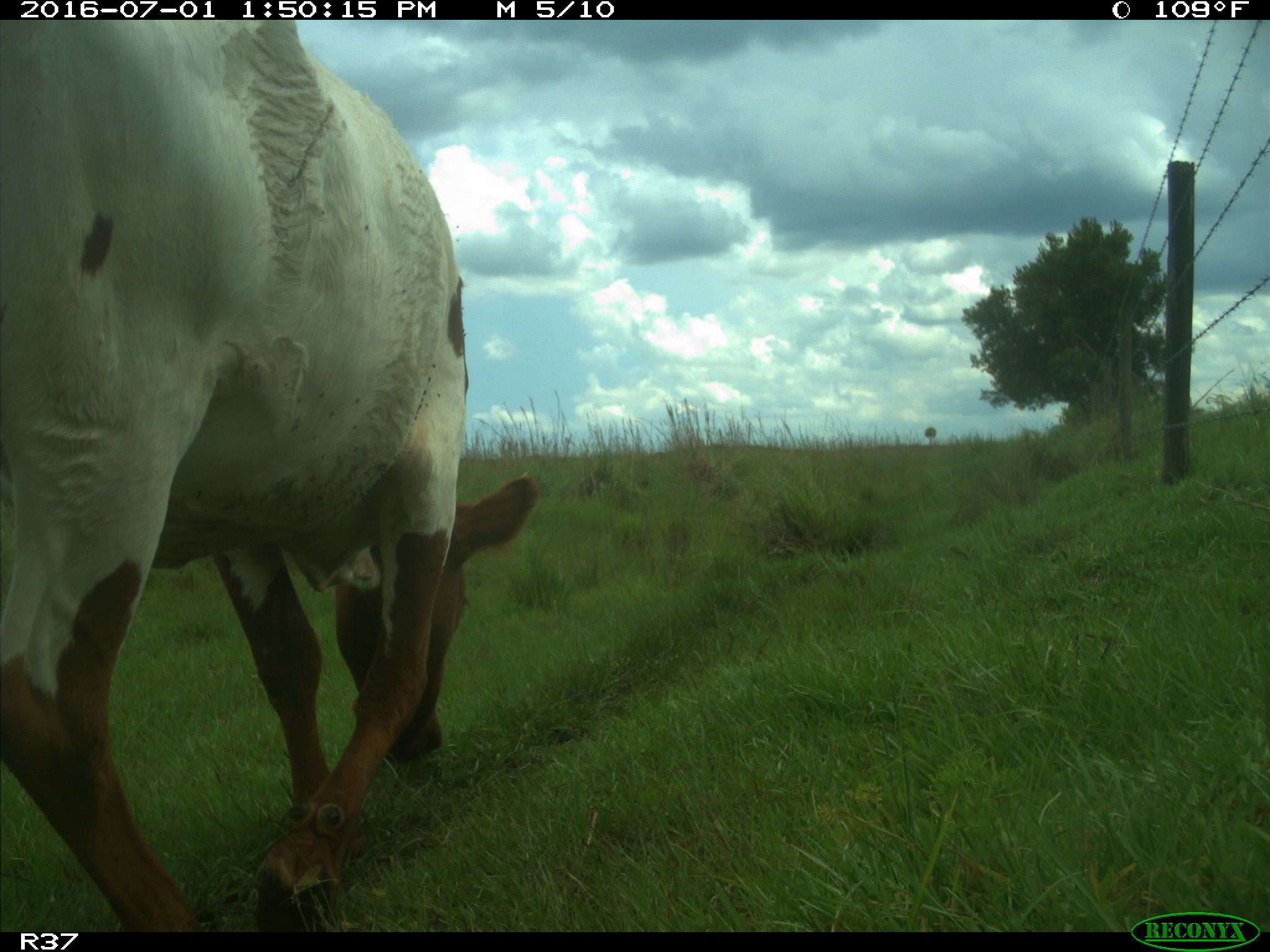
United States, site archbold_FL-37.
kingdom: Animalia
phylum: Chordata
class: Mammalia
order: Artiodactyla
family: Bovidae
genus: Bos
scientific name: Bos taurus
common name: domestic cow